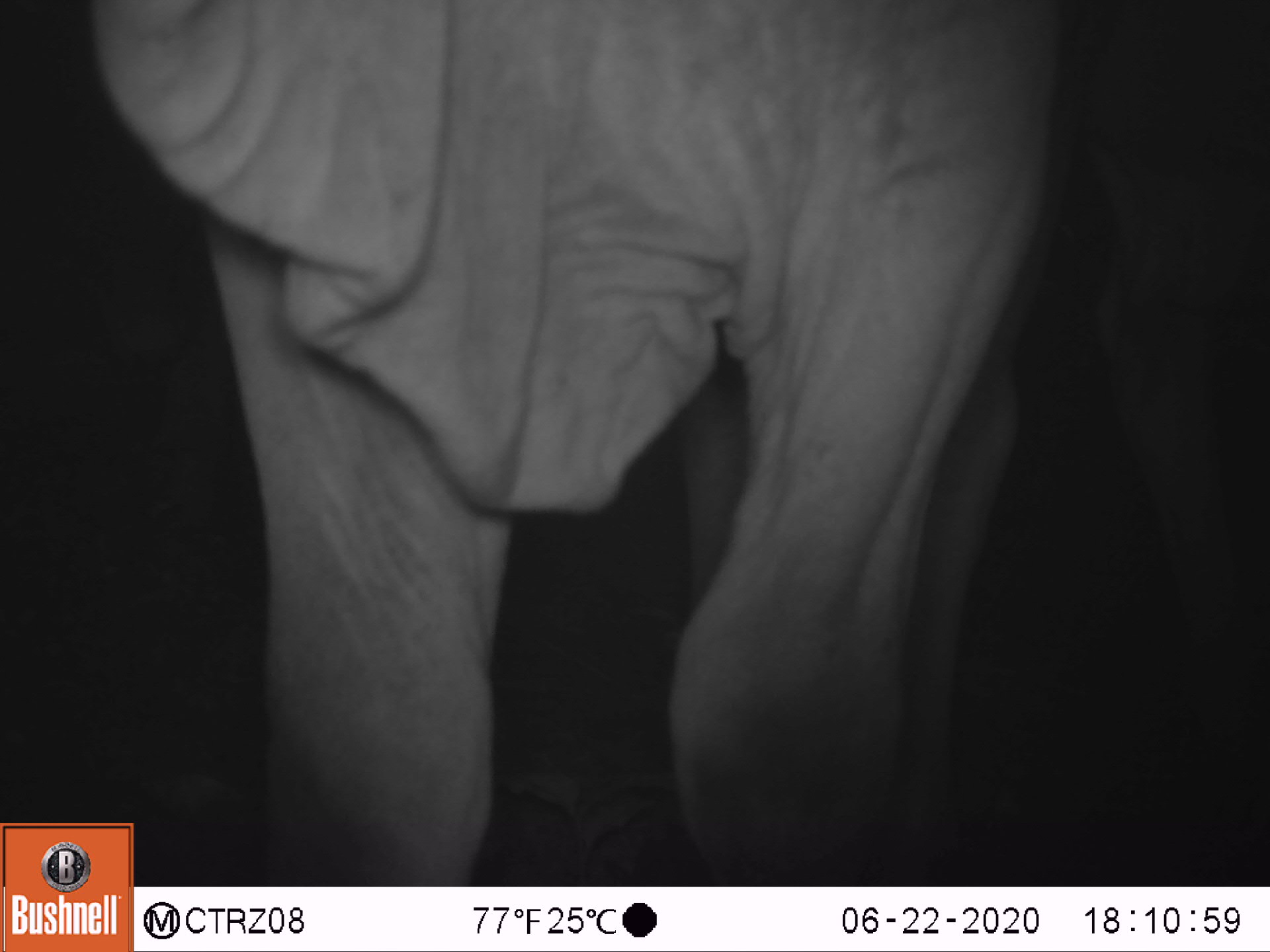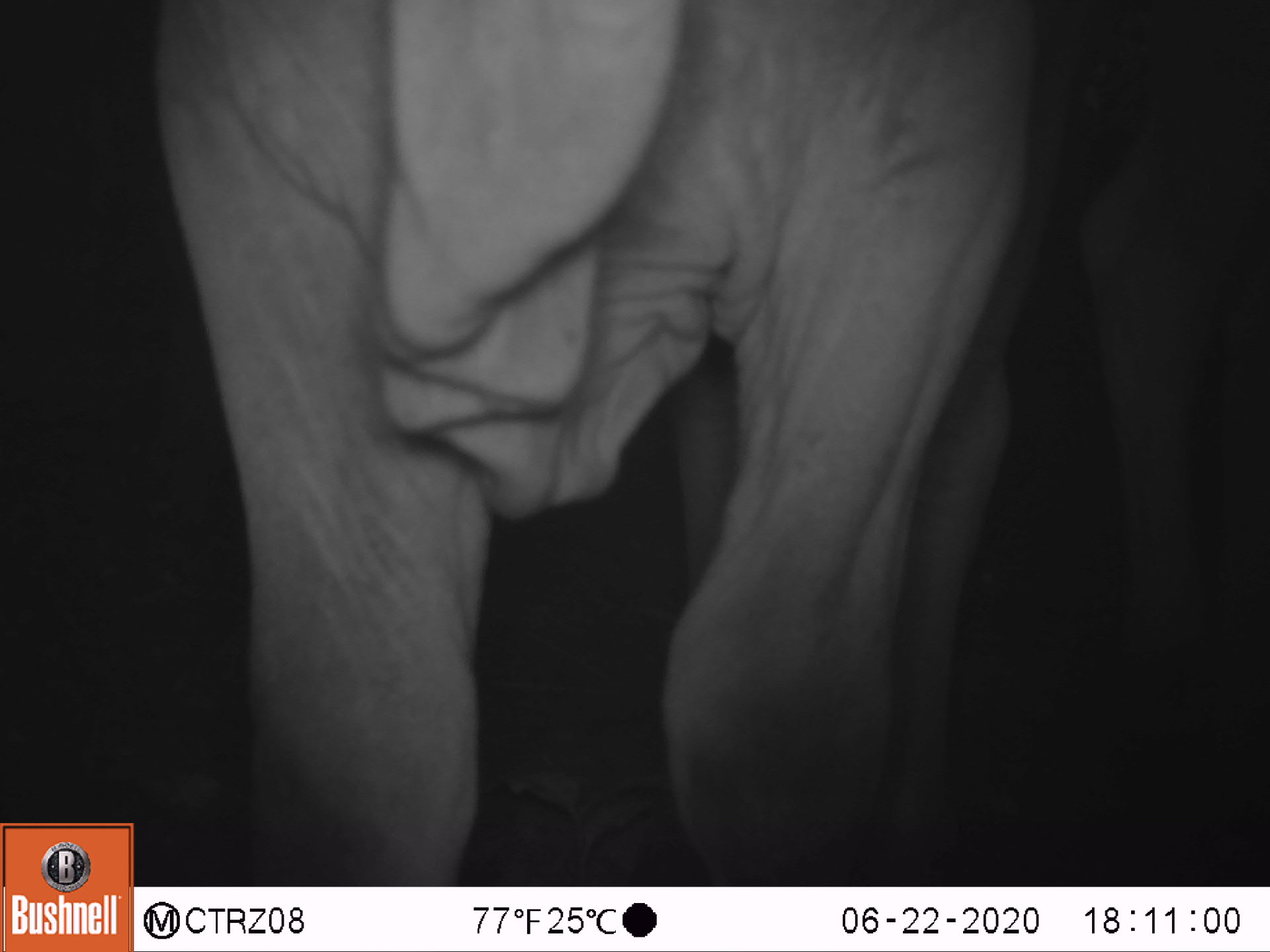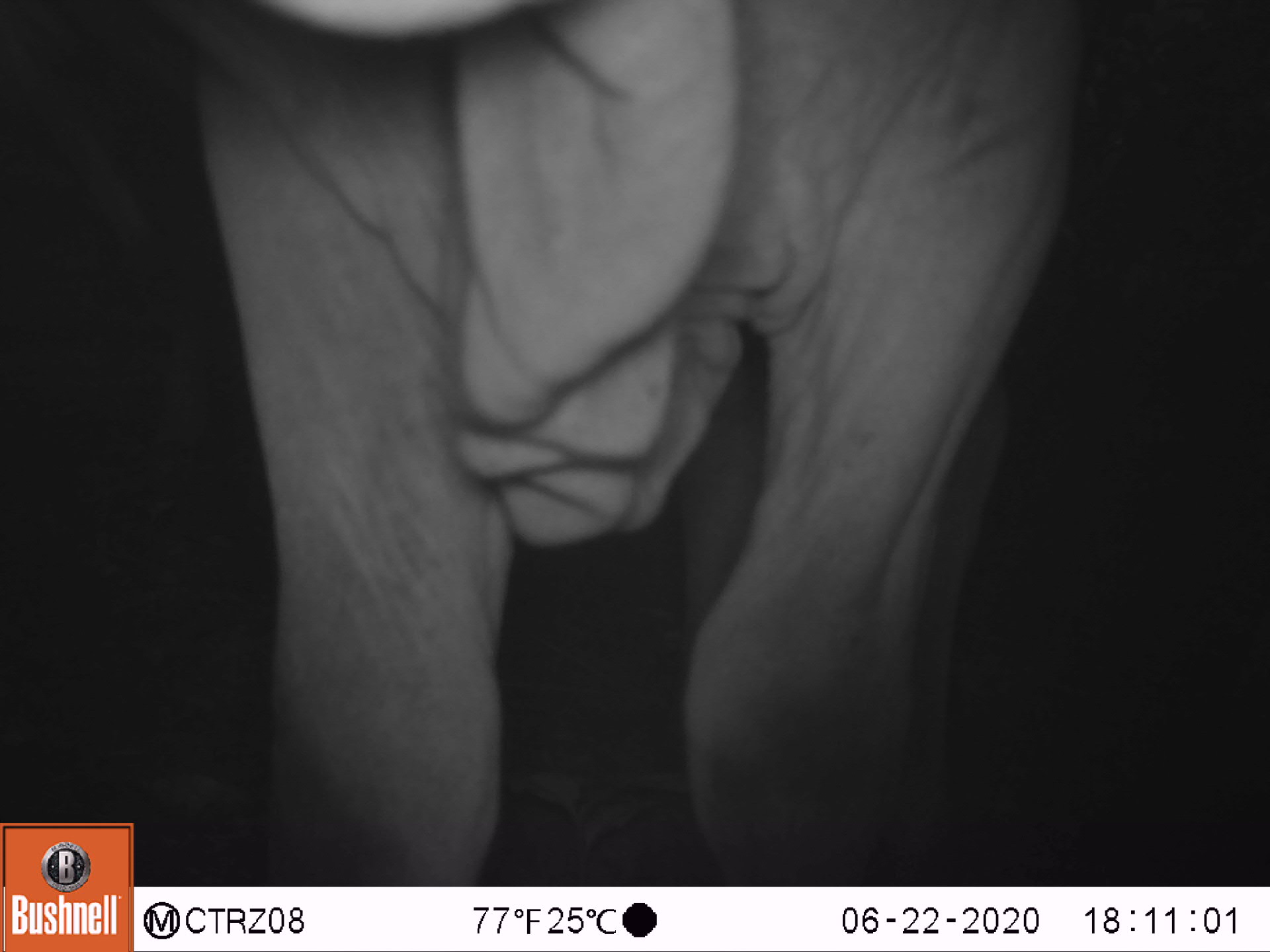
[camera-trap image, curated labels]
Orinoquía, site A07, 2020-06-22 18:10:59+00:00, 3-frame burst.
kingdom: Animalia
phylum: Chordata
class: Mammalia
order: Artiodactyla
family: Bovidae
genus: Bos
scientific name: Bos taurus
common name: cow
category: cattle